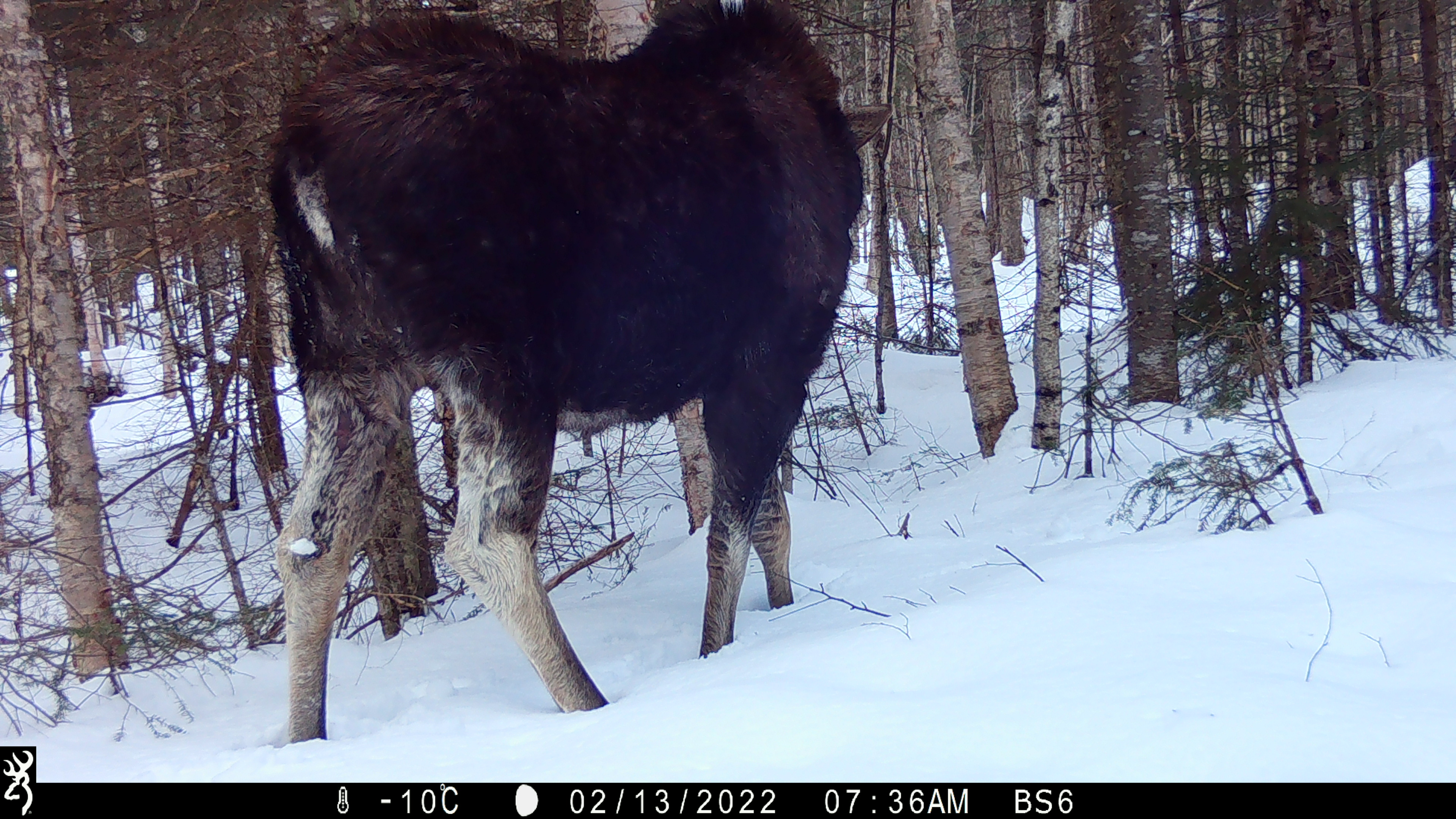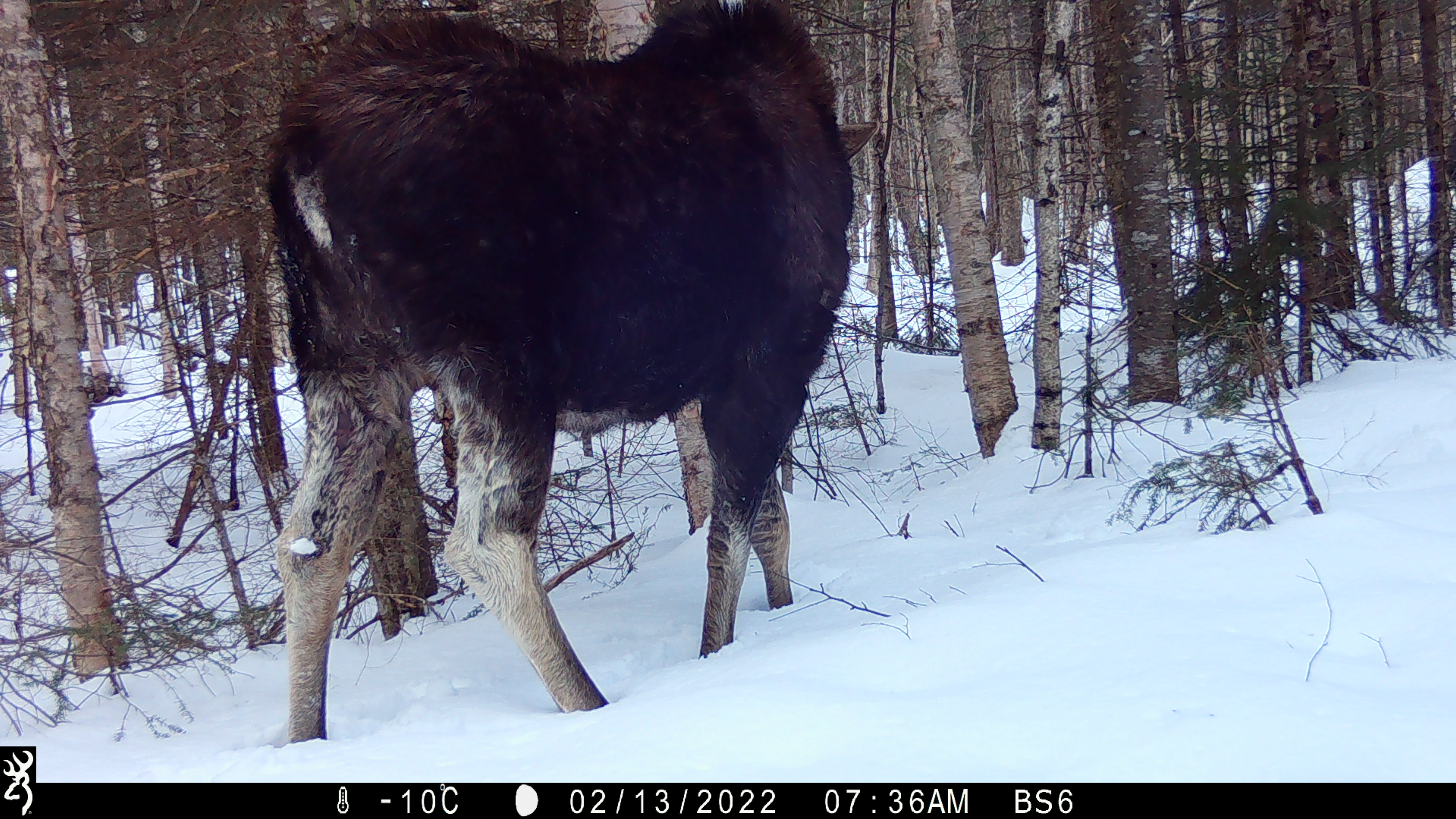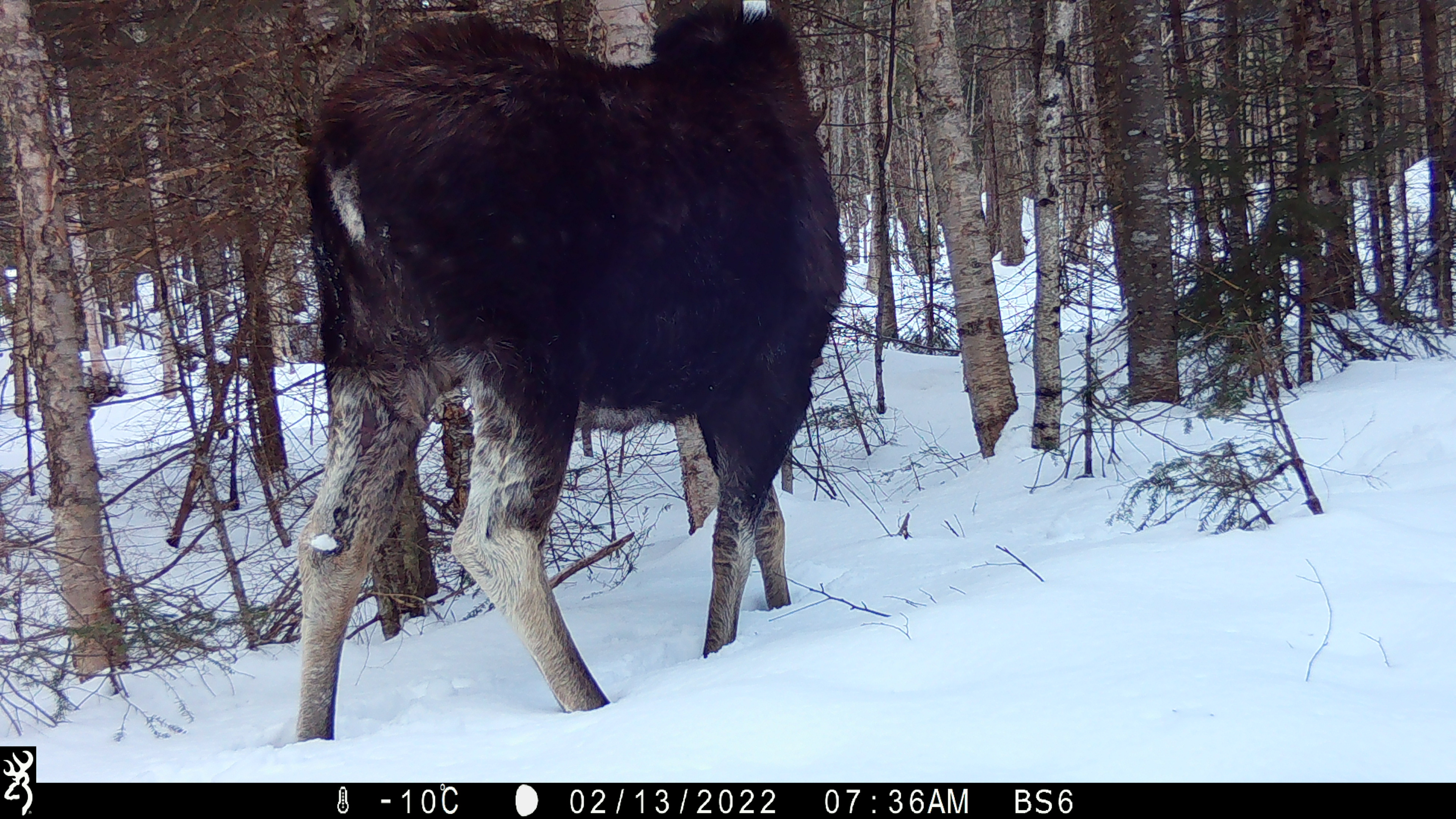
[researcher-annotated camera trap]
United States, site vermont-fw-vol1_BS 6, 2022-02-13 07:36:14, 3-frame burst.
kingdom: Animalia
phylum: Chordata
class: Mammalia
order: Artiodactyla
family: Cervidae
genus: Alces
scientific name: Alces alces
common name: moose